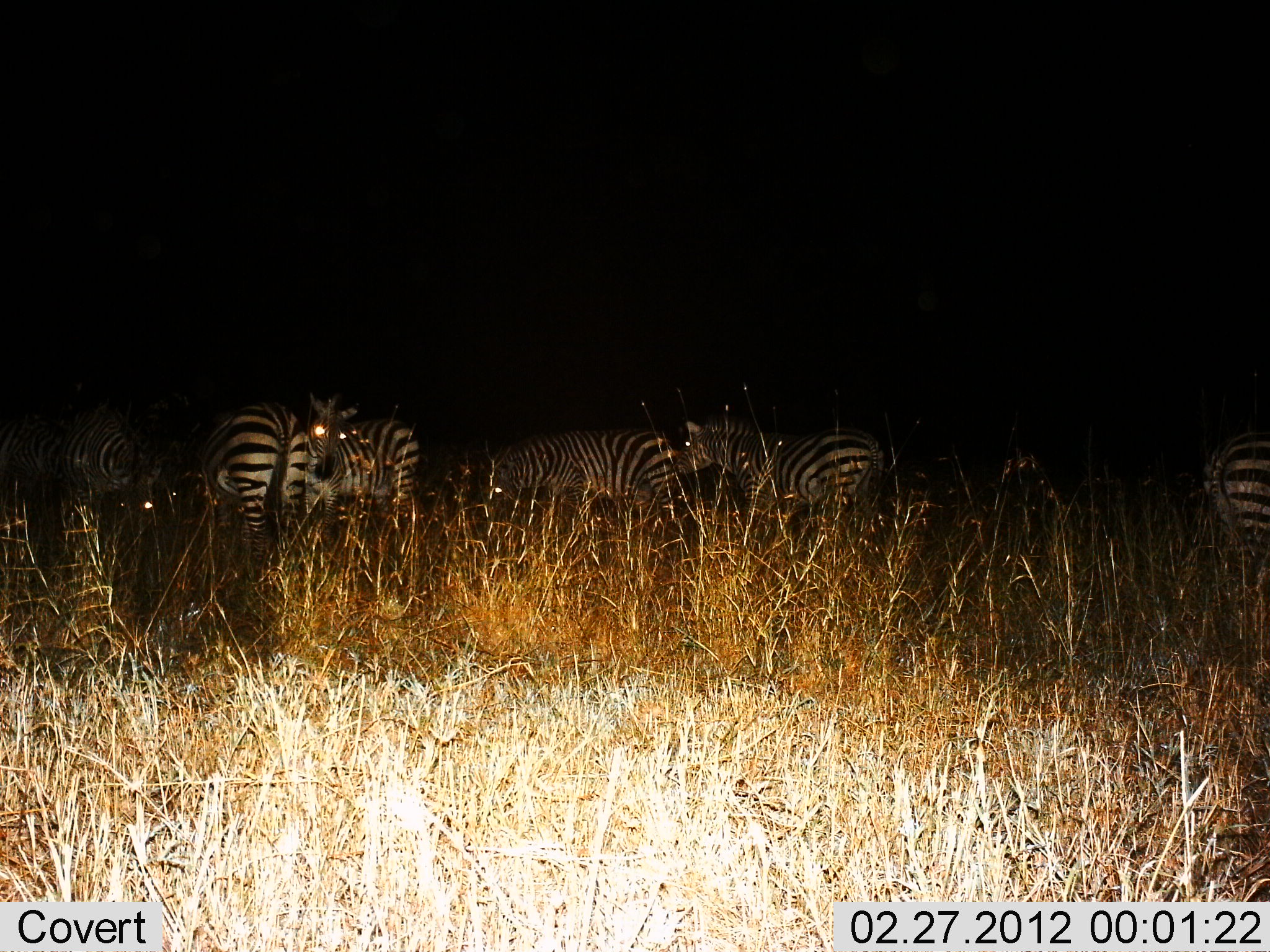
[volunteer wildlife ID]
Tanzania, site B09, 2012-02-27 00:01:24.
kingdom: Animalia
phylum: Chordata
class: Mammalia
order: Perissodactyla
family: Equidae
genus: Equus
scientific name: Equus quagga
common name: plains zebra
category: zebra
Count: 7.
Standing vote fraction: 95%.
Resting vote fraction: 5%.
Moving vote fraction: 0%.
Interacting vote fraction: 0%.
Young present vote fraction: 0%.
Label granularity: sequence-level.